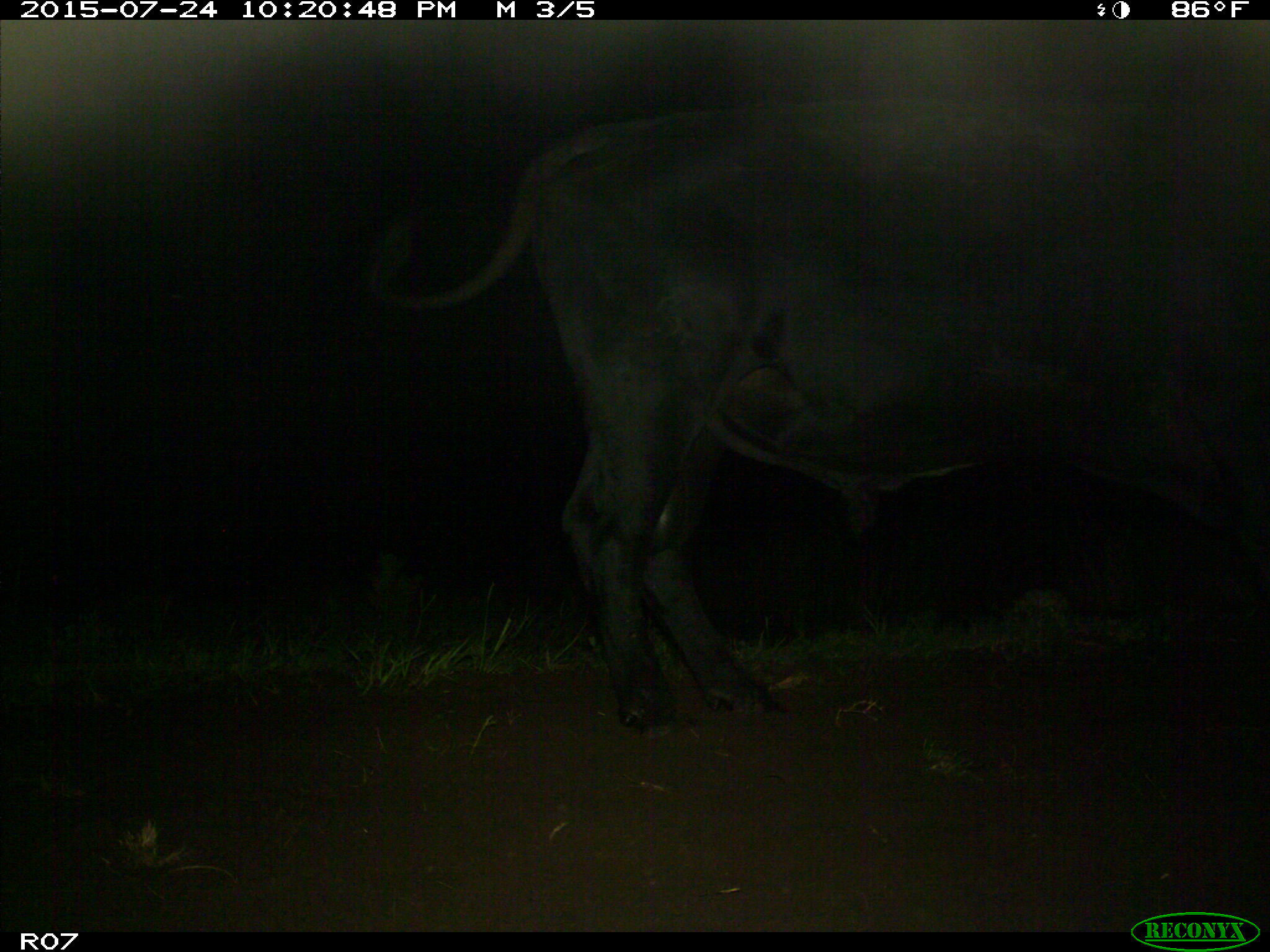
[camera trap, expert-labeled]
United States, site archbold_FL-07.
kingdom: Animalia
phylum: Chordata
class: Mammalia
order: Artiodactyla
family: Bovidae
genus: Bos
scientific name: Bos taurus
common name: domestic cow